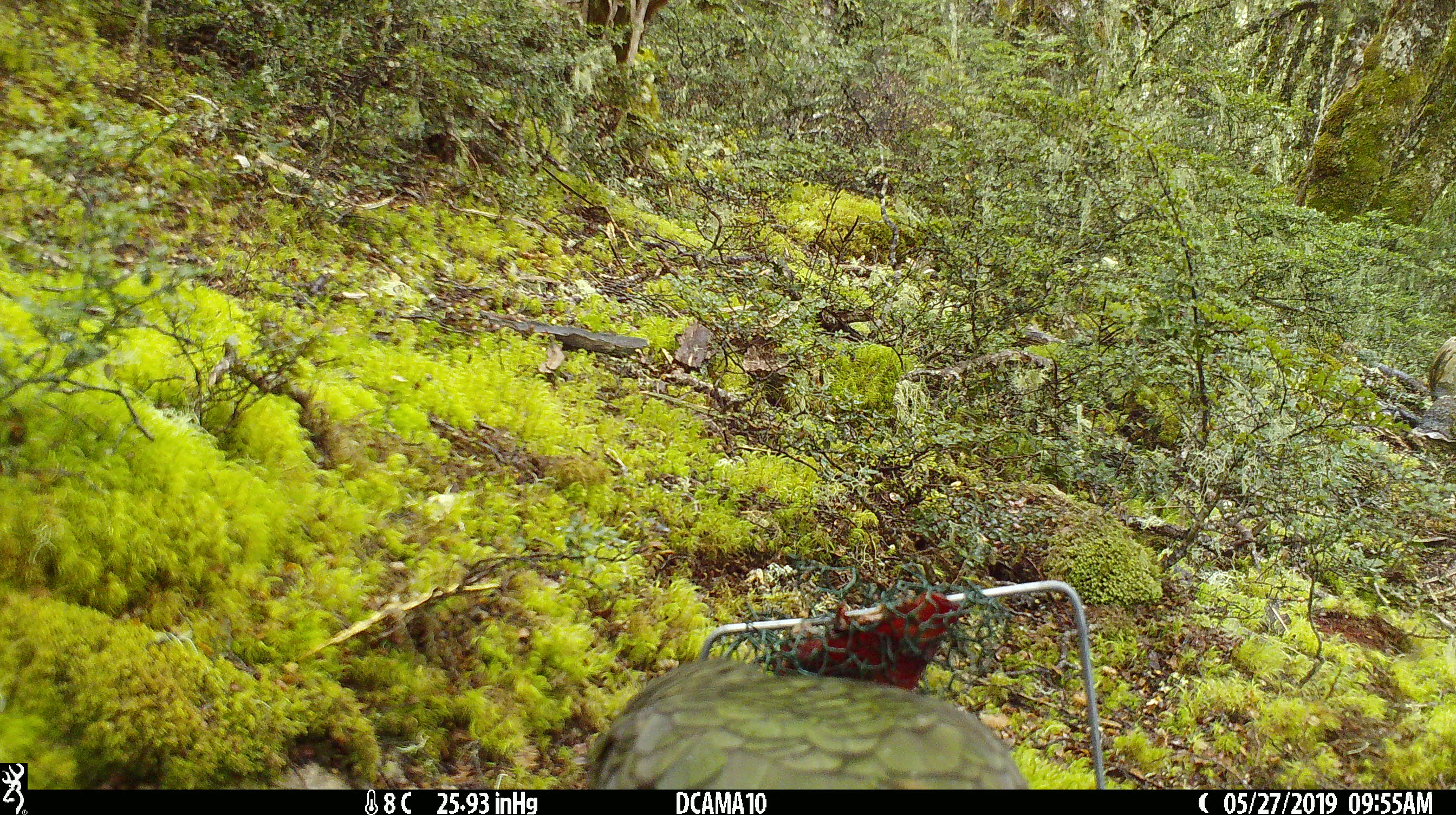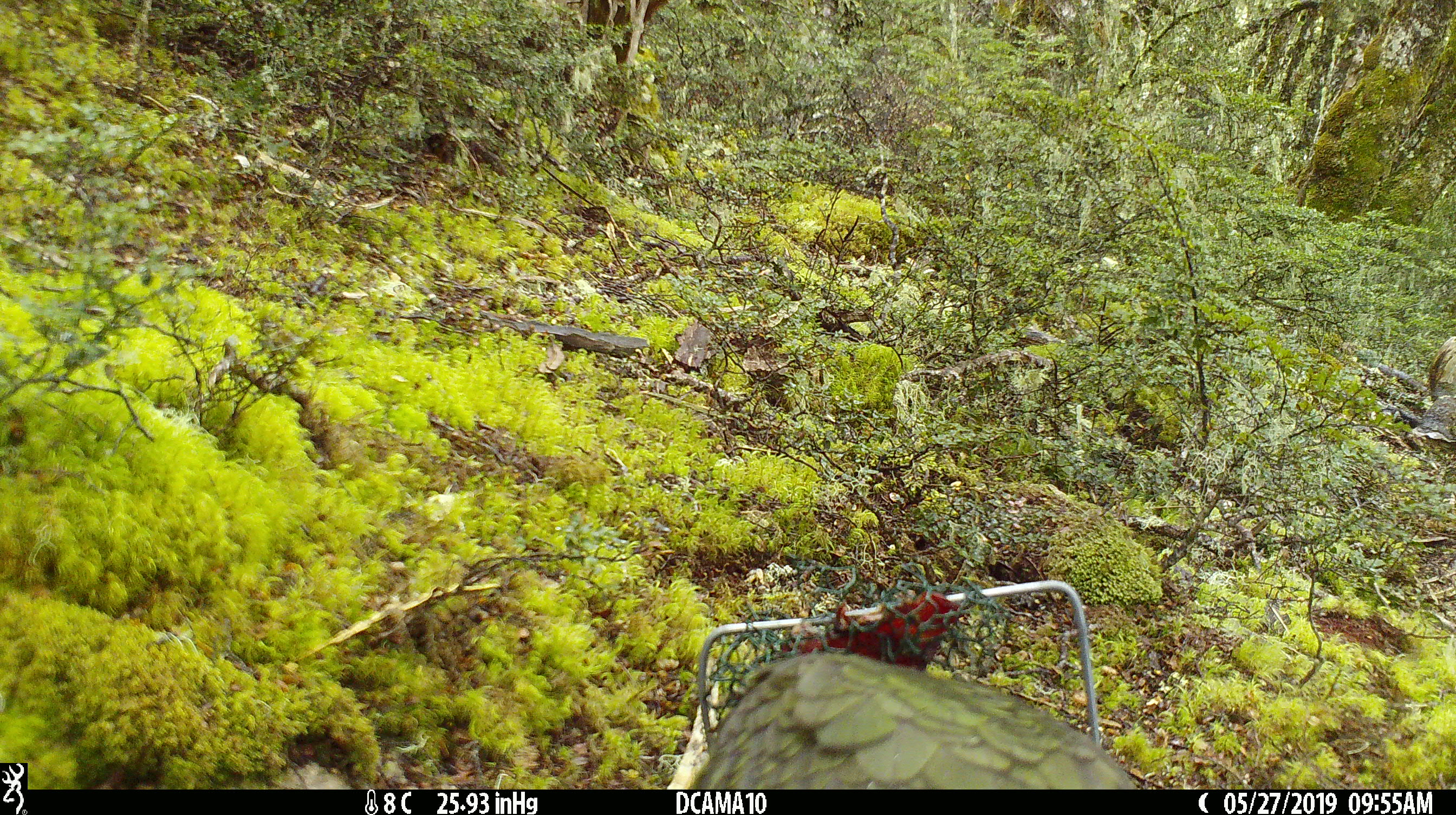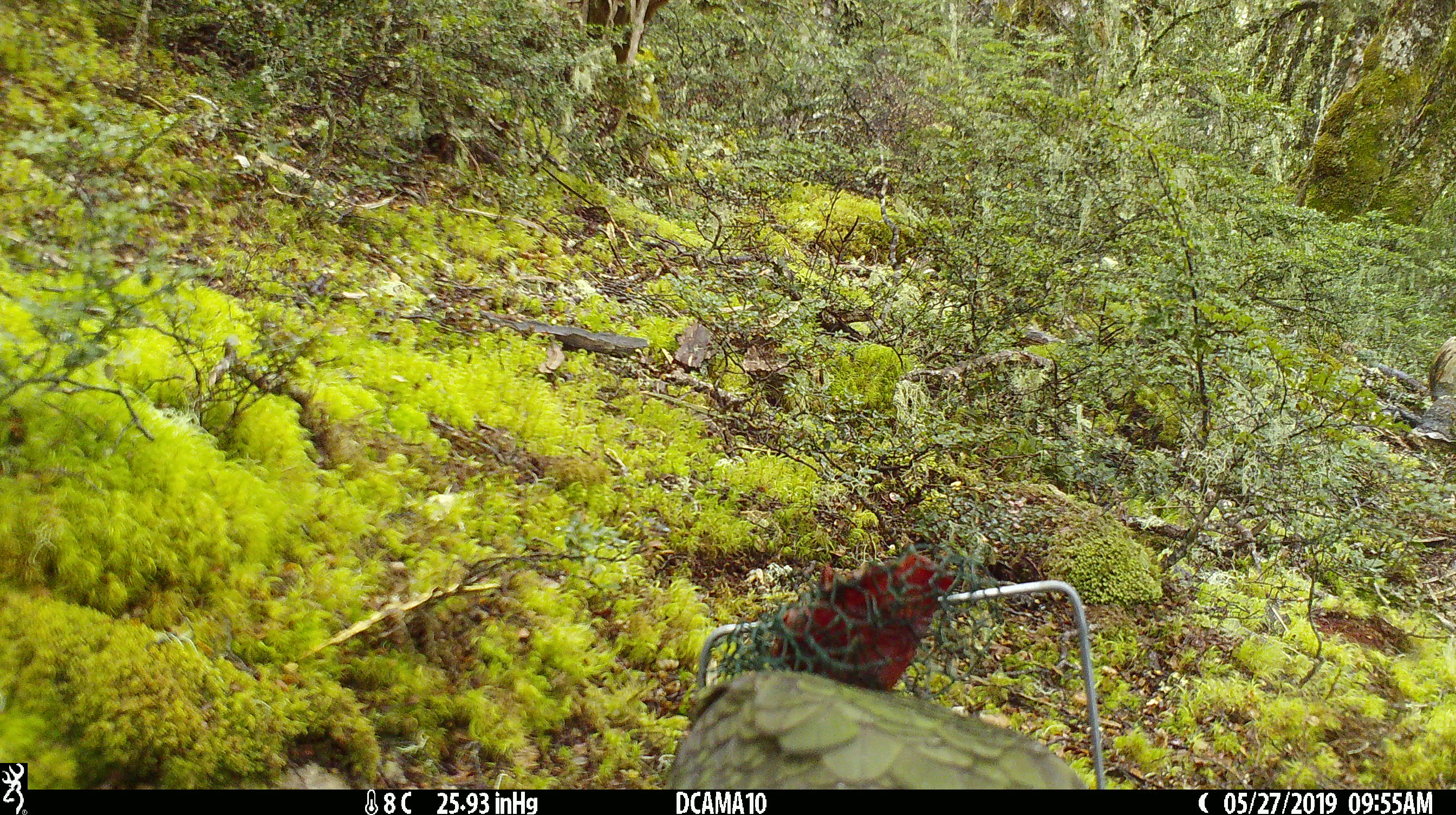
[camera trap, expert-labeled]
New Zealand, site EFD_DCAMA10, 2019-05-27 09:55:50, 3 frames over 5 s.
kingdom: Animalia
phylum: Chordata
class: Aves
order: Psittaciformes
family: Strigopidae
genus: Nestor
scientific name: Nestor notabilis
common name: kea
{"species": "kea (Nestor notabilis)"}